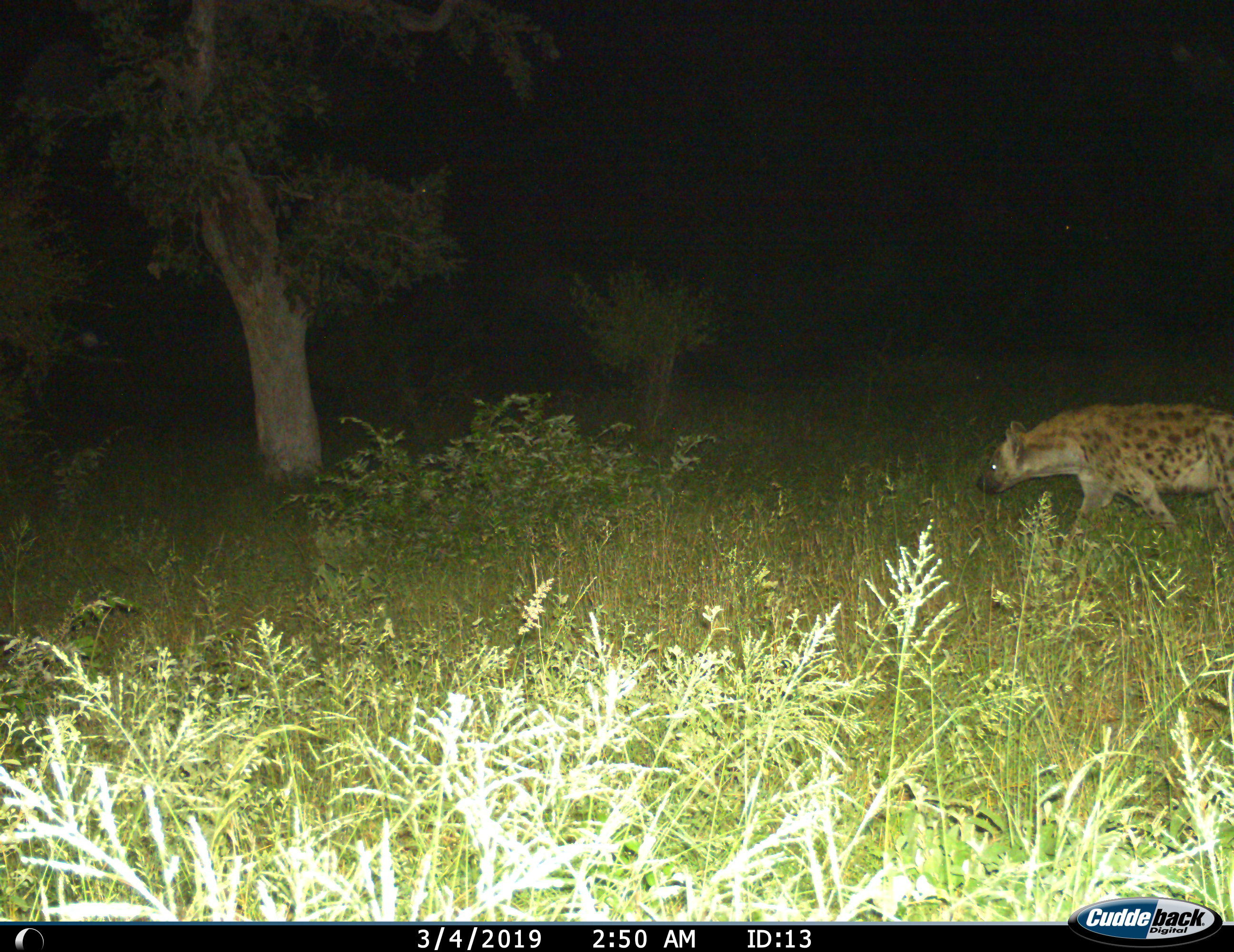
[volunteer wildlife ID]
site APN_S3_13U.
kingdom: Animalia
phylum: Chordata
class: Mammalia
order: Carnivora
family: Hyaenidae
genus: Crocuta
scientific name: Crocuta crocuta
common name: spotted hyena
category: hyenaspotted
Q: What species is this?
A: Hyenaspotted (spotted hyena) (Crocuta crocuta).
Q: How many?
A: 1.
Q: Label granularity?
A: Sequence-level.